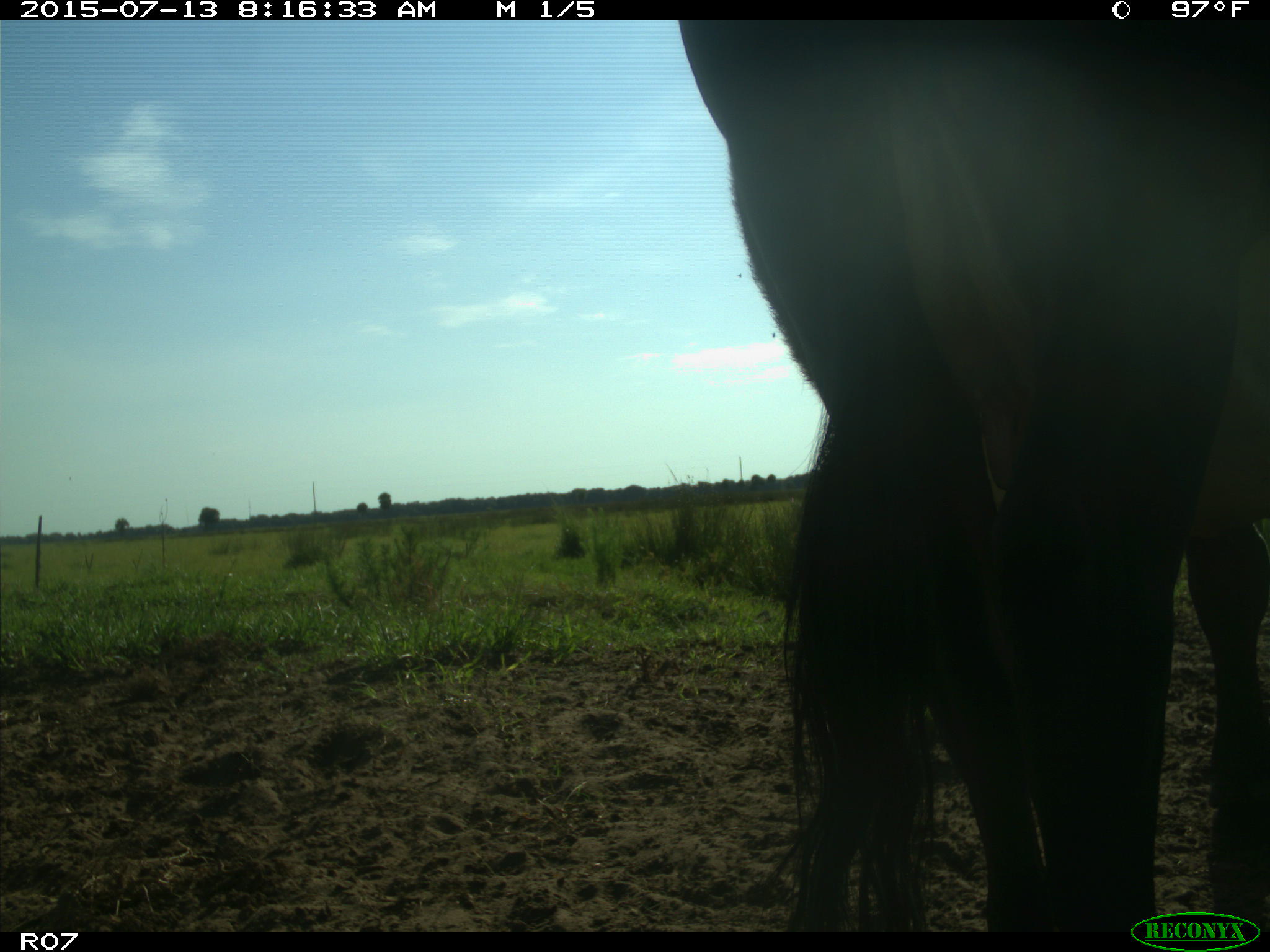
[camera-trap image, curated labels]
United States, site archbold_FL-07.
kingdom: Animalia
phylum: Chordata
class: Mammalia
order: Artiodactyla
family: Bovidae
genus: Bos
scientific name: Bos taurus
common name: domestic cow